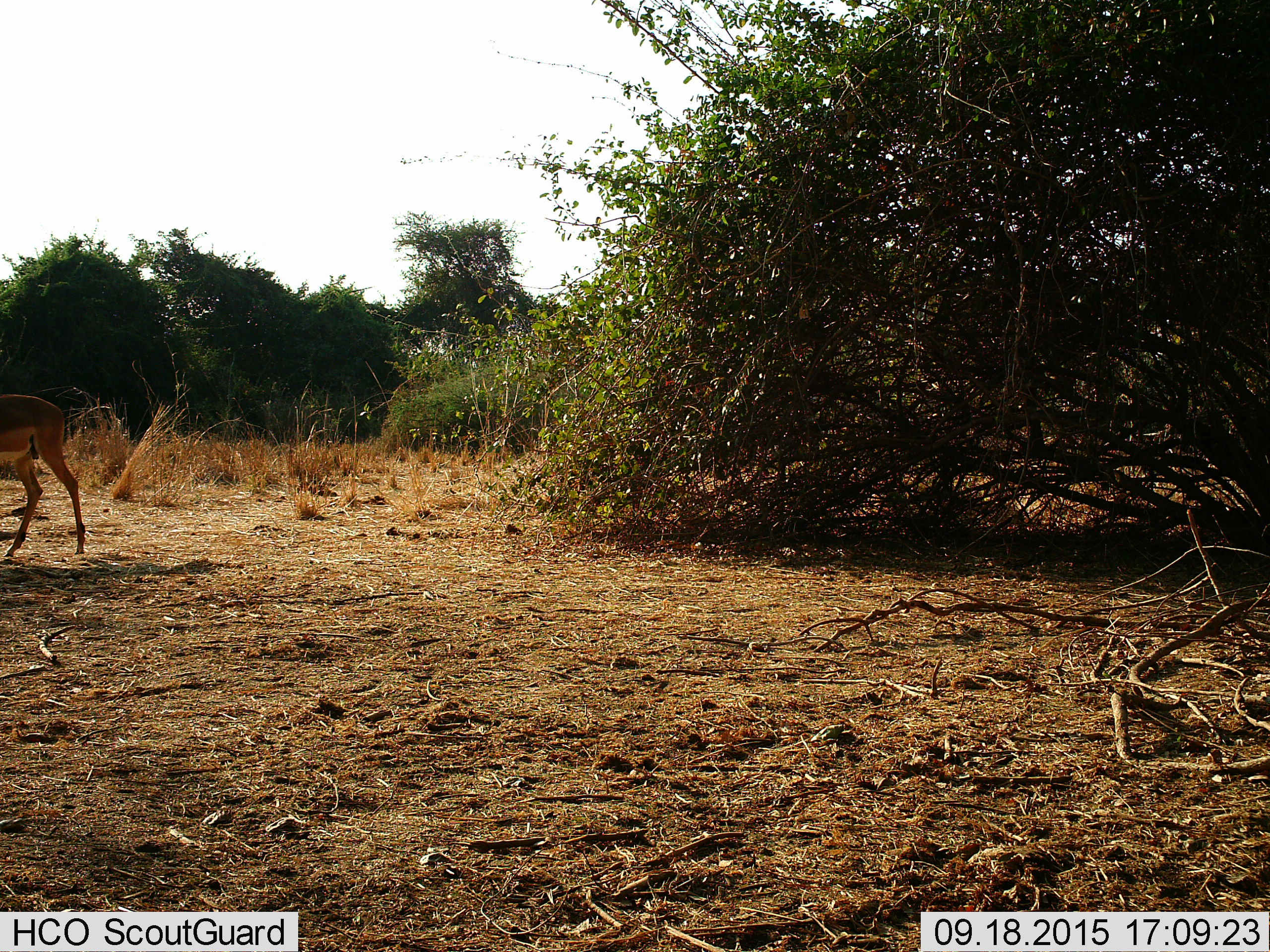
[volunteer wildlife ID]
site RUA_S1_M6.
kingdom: Animalia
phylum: Chordata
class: Mammalia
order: Artiodactyla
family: Bovidae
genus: Aepyceros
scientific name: Aepyceros melampus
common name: impala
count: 1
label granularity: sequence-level